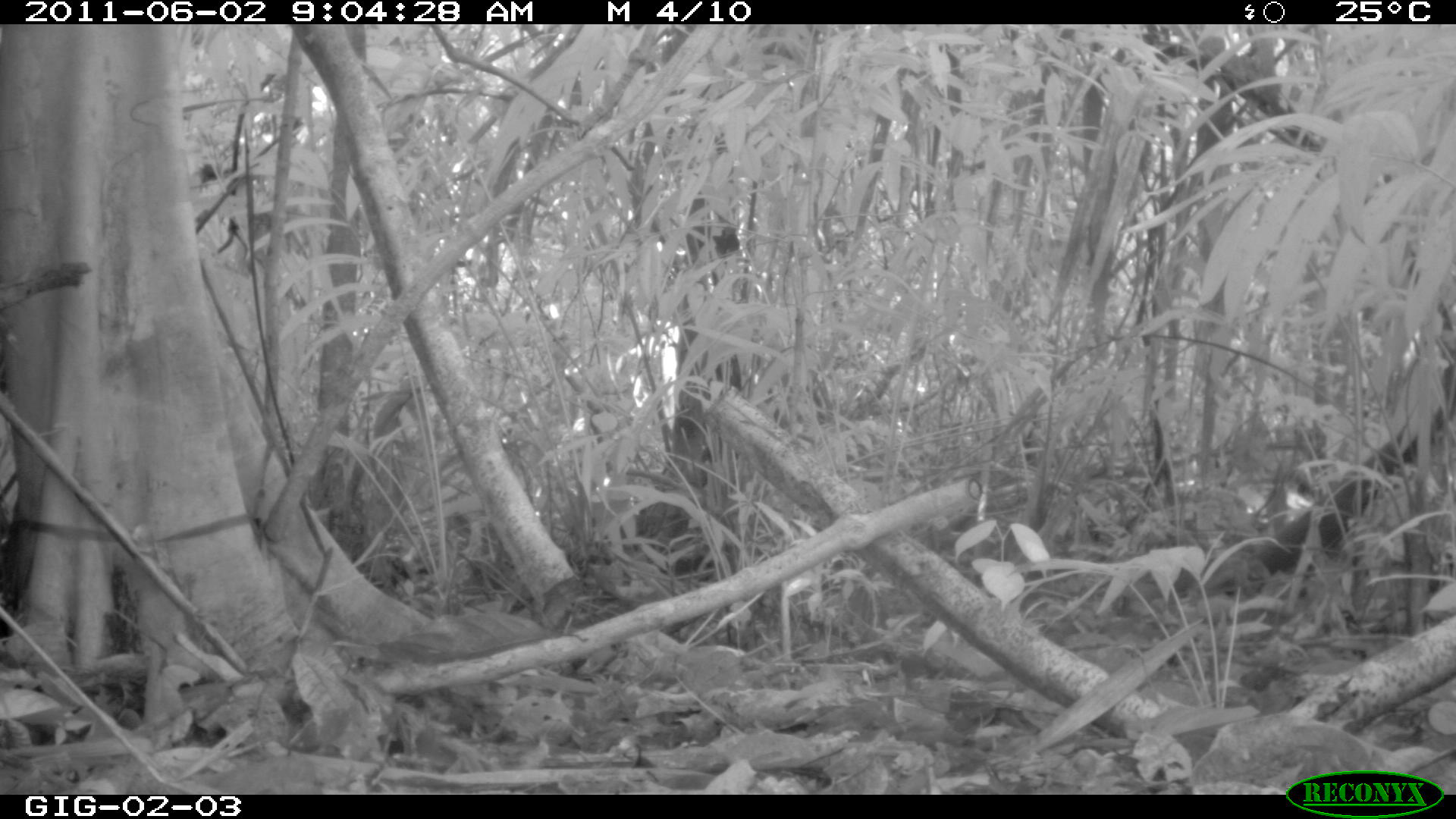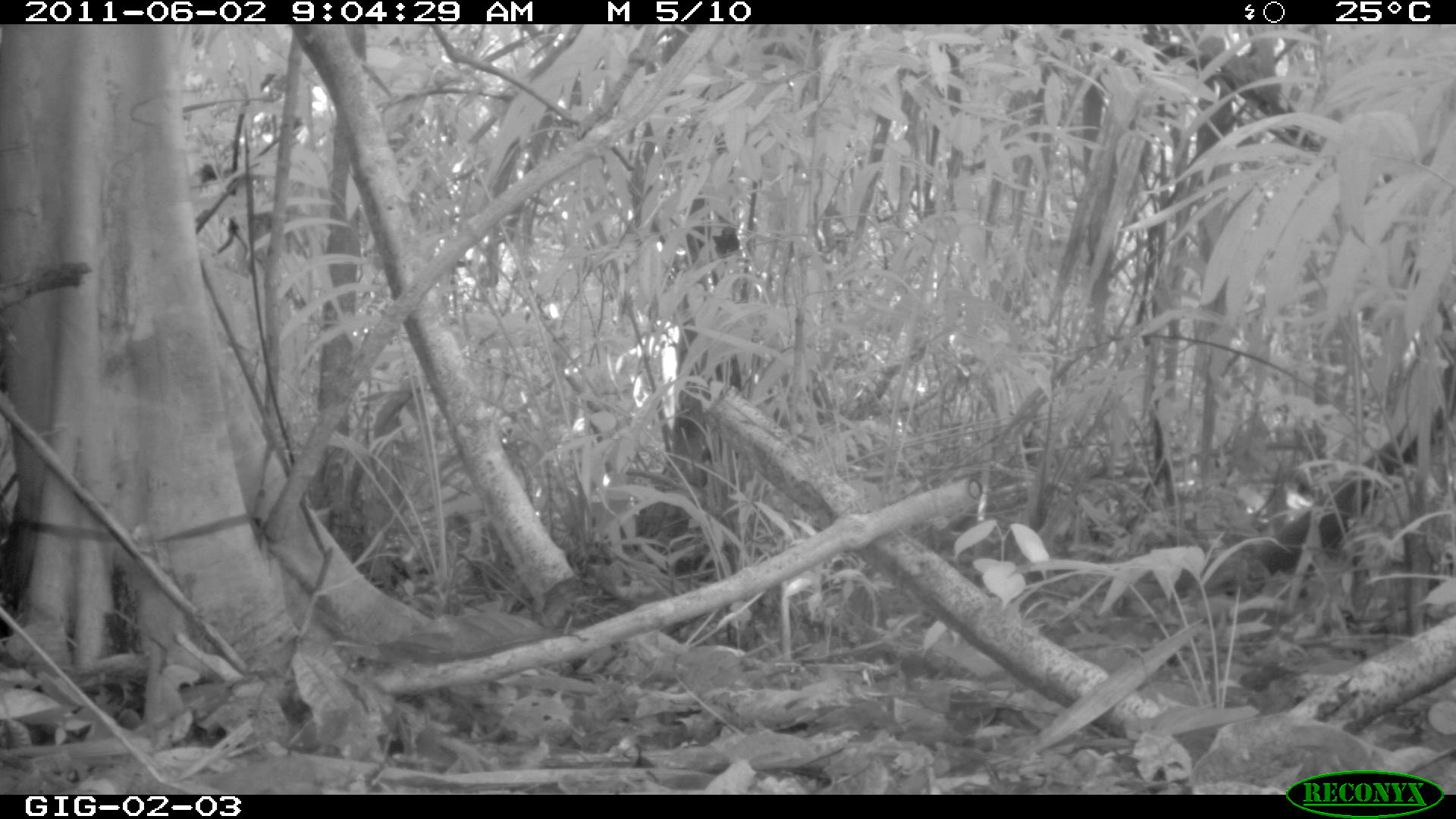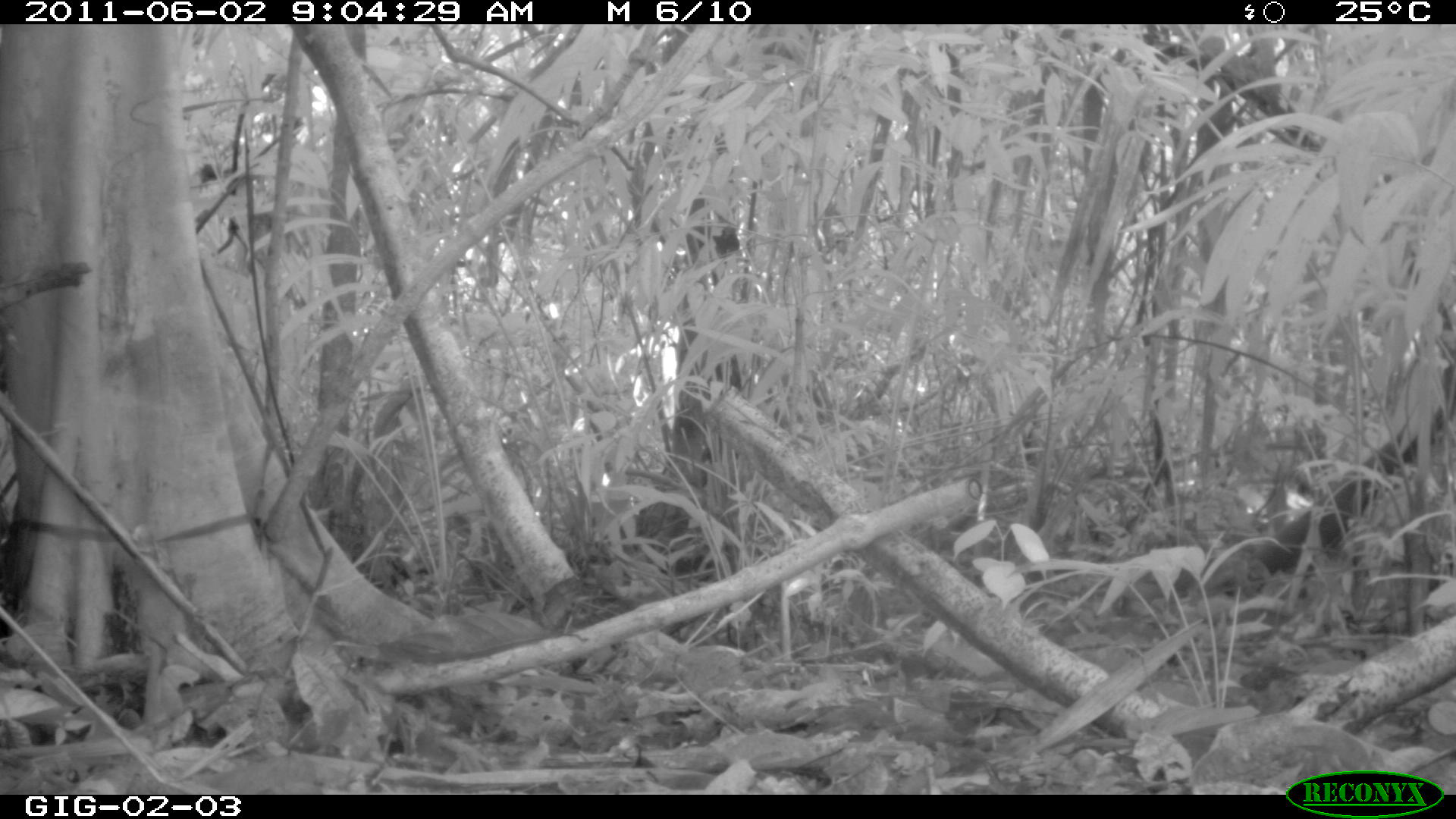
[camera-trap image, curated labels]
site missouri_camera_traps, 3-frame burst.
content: no animal present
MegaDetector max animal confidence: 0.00